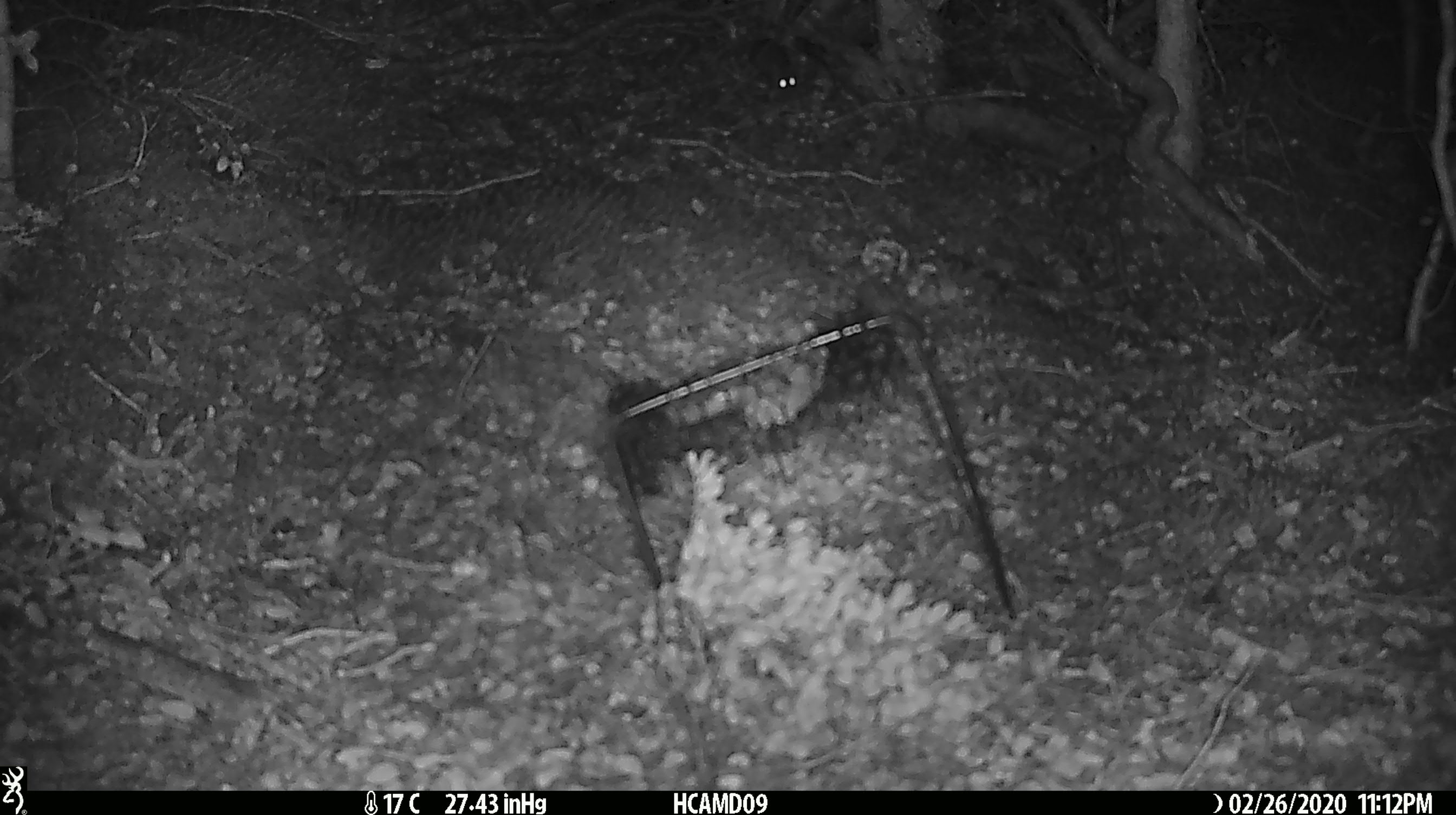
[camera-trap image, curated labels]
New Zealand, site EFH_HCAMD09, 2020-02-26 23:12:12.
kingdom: Animalia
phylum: Chordata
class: Mammalia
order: Rodentia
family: Muridae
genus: Mus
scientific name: Mus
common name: mouse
Mouse (Mus).